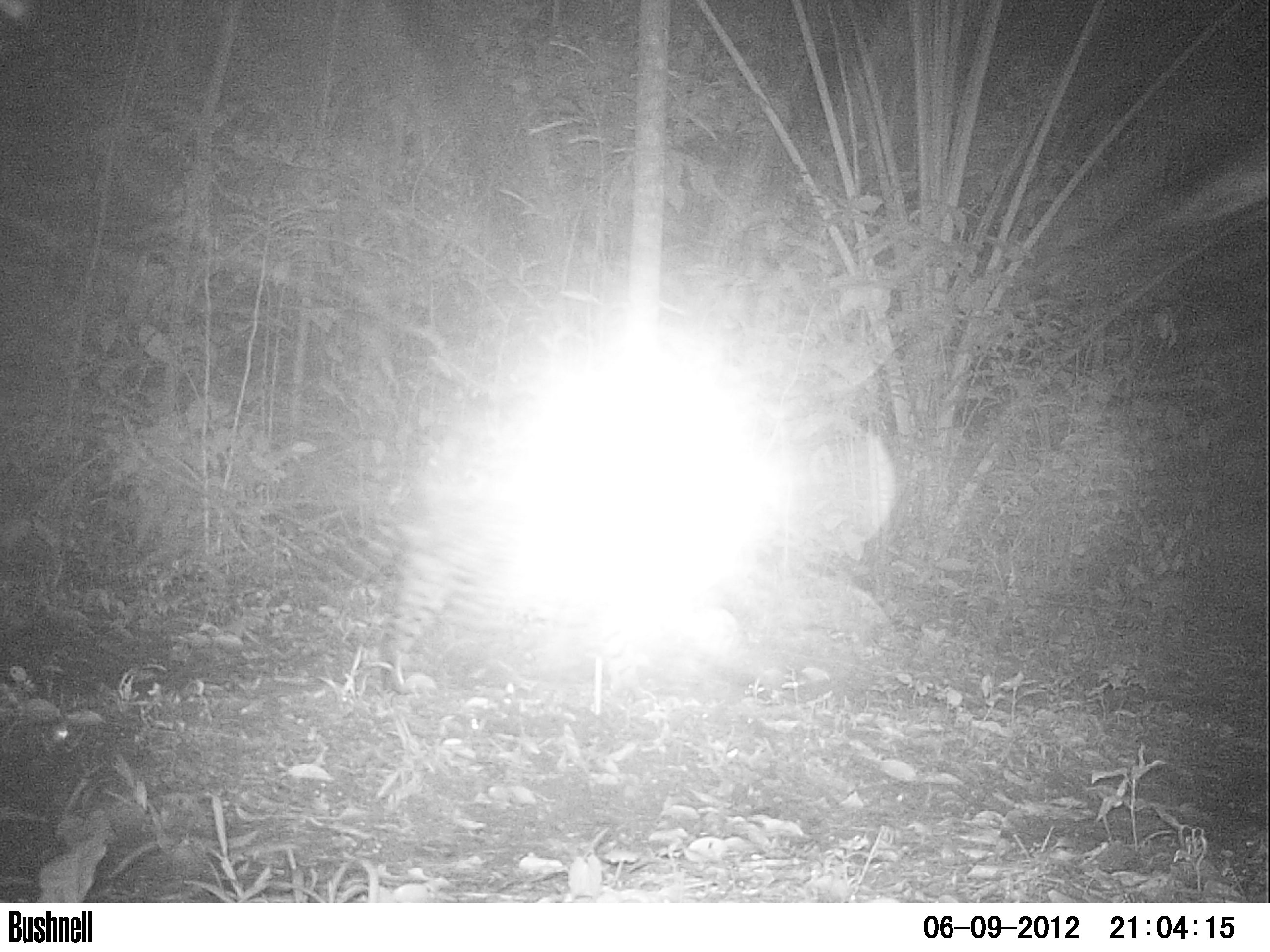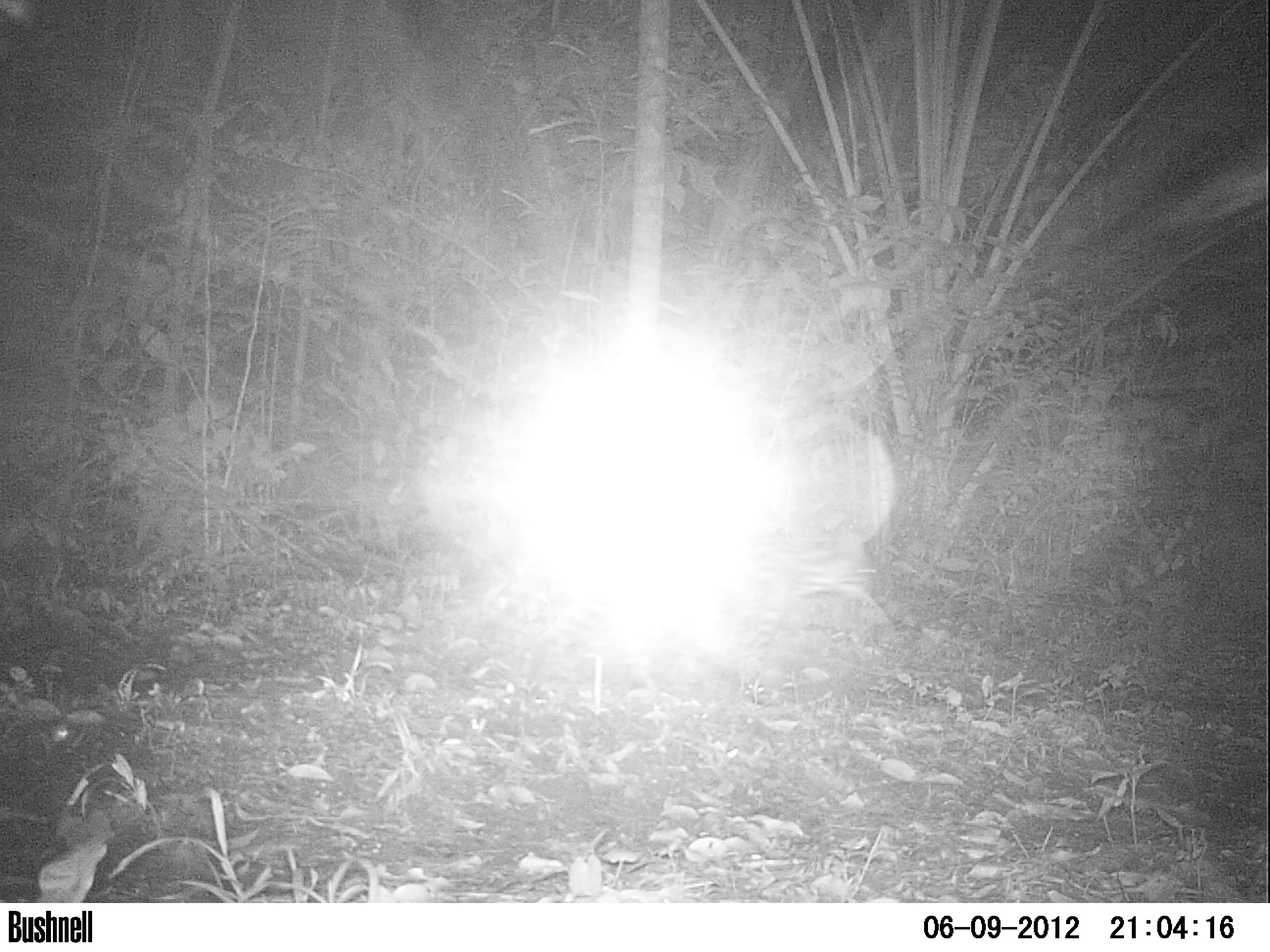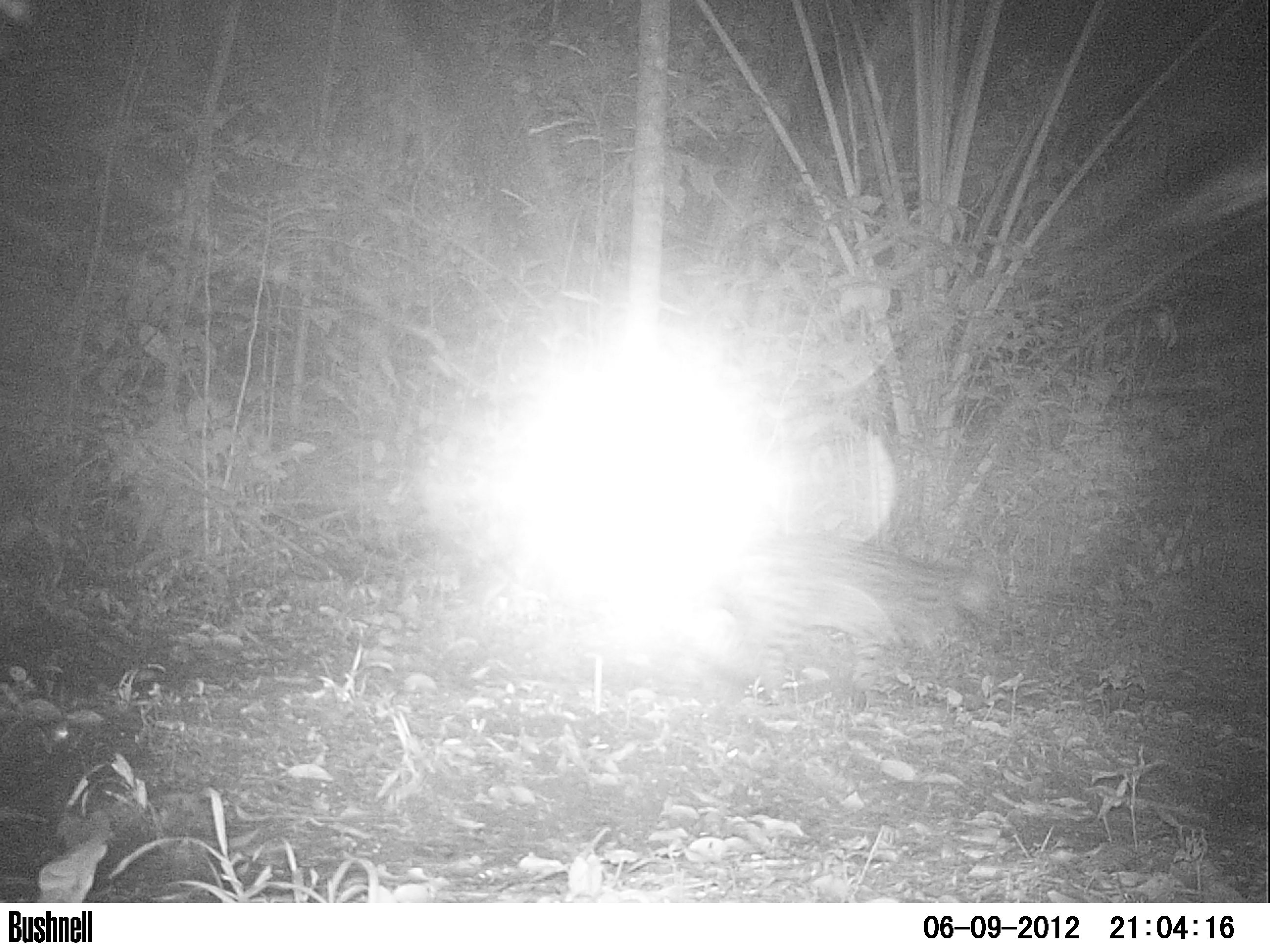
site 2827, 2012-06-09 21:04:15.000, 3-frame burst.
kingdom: Animalia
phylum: Chordata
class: Mammalia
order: Carnivora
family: Felidae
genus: Leopardus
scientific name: Leopardus pardalis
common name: ocelot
Leopardus pardalis (ocelot), count 1, age adult.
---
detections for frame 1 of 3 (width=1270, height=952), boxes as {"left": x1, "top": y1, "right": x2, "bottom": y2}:
leopardus pardalis: {"left": 329, "top": 506, "right": 637, "bottom": 694}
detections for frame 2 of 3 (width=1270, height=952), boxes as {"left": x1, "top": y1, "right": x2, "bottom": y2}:
leopardus pardalis: {"left": 545, "top": 511, "right": 872, "bottom": 706}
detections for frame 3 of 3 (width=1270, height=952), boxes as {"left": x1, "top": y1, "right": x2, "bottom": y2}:
leopardus pardalis: {"left": 700, "top": 533, "right": 967, "bottom": 708}